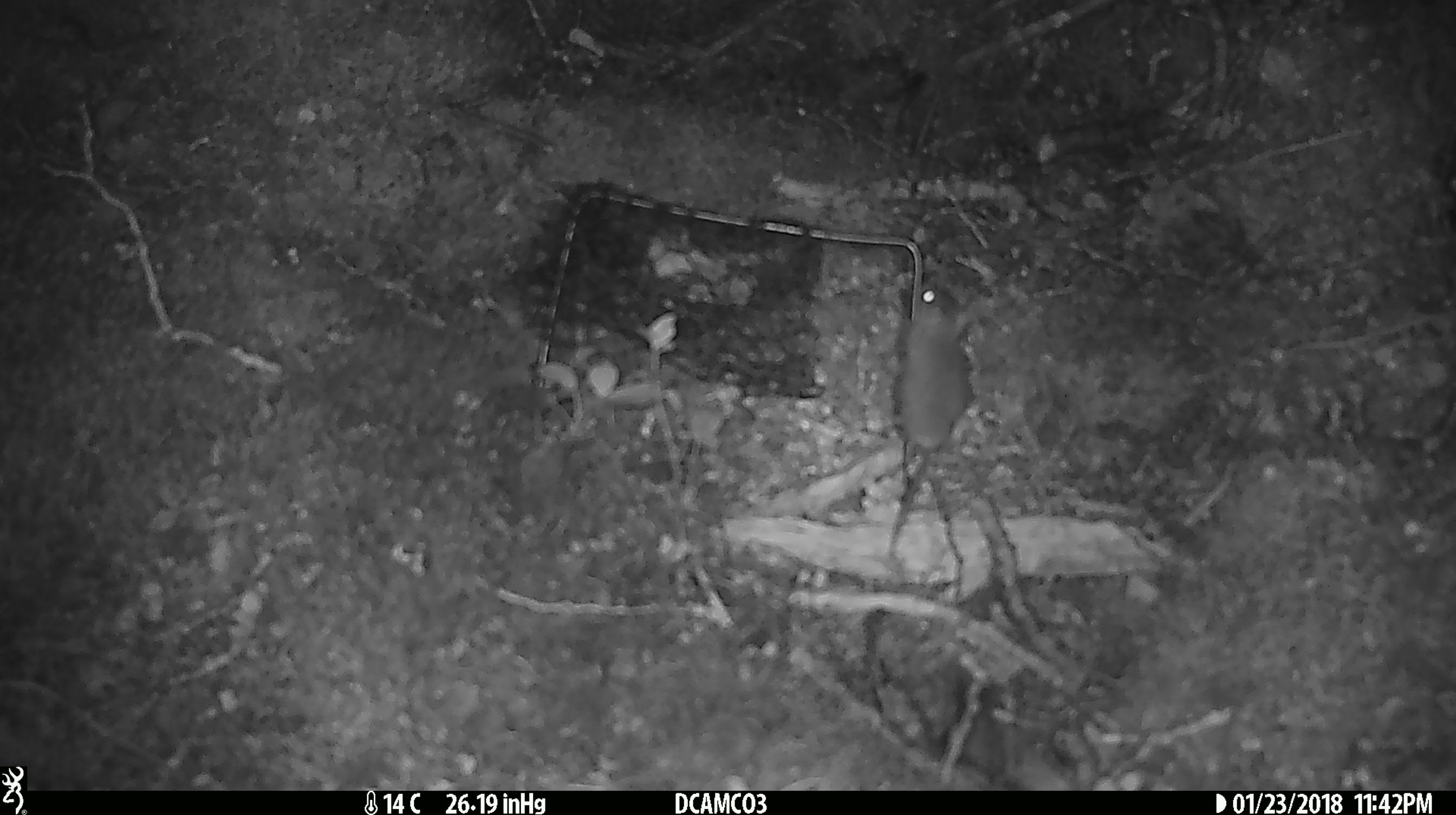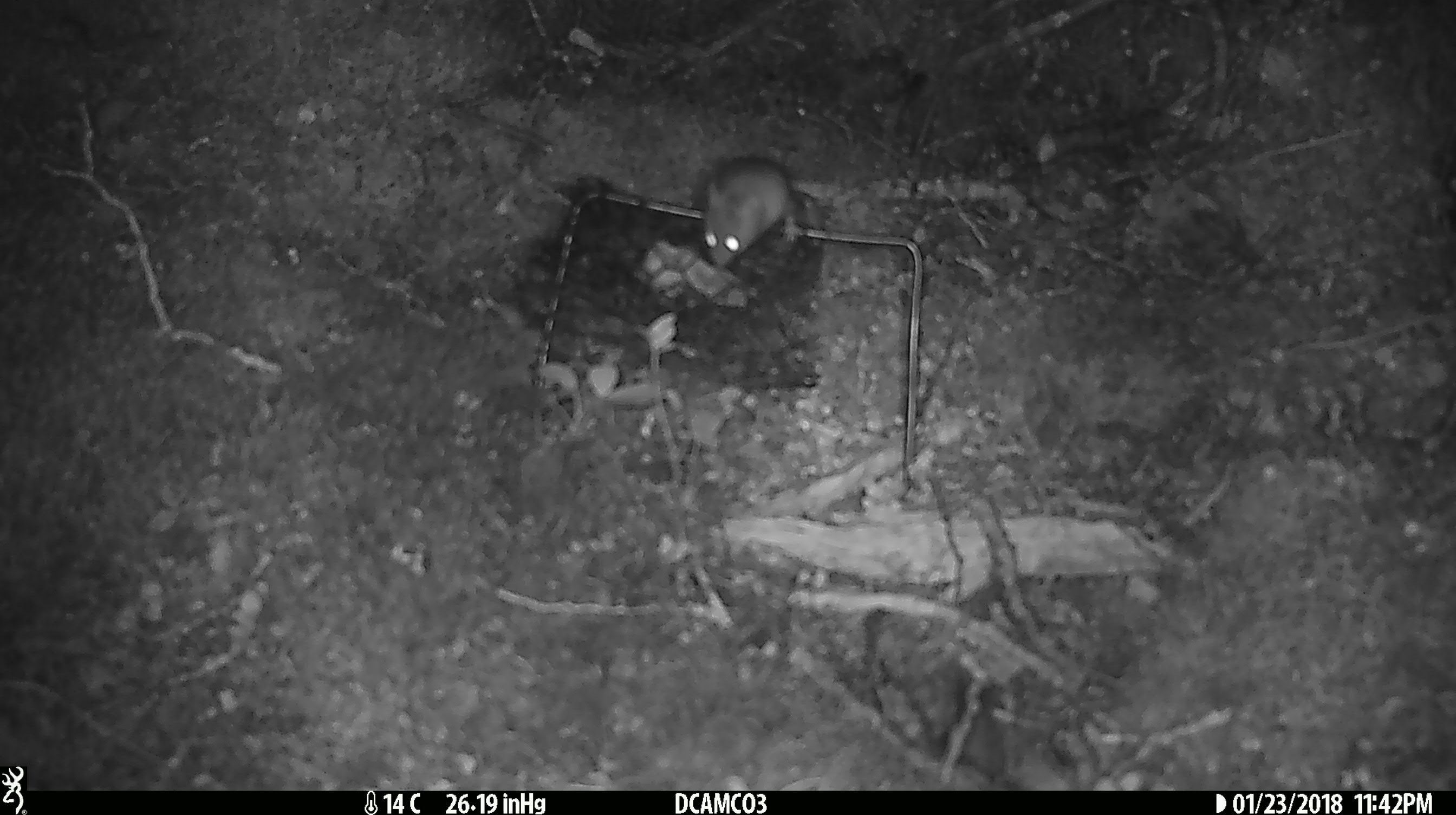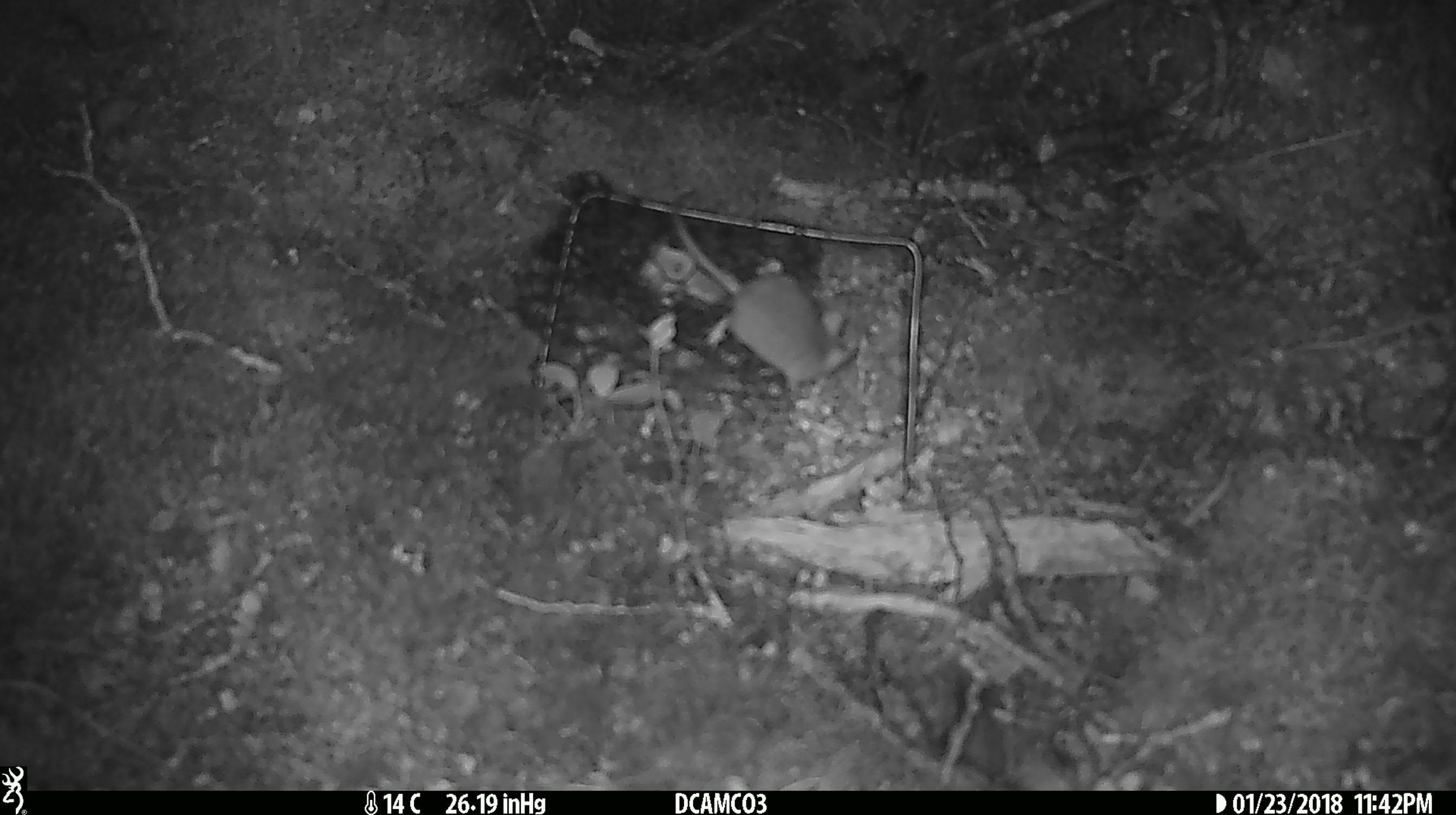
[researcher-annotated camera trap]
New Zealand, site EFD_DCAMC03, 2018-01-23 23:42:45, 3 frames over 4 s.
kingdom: Animalia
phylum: Chordata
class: Mammalia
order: Rodentia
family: Muridae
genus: Mus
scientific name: Mus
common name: mouse